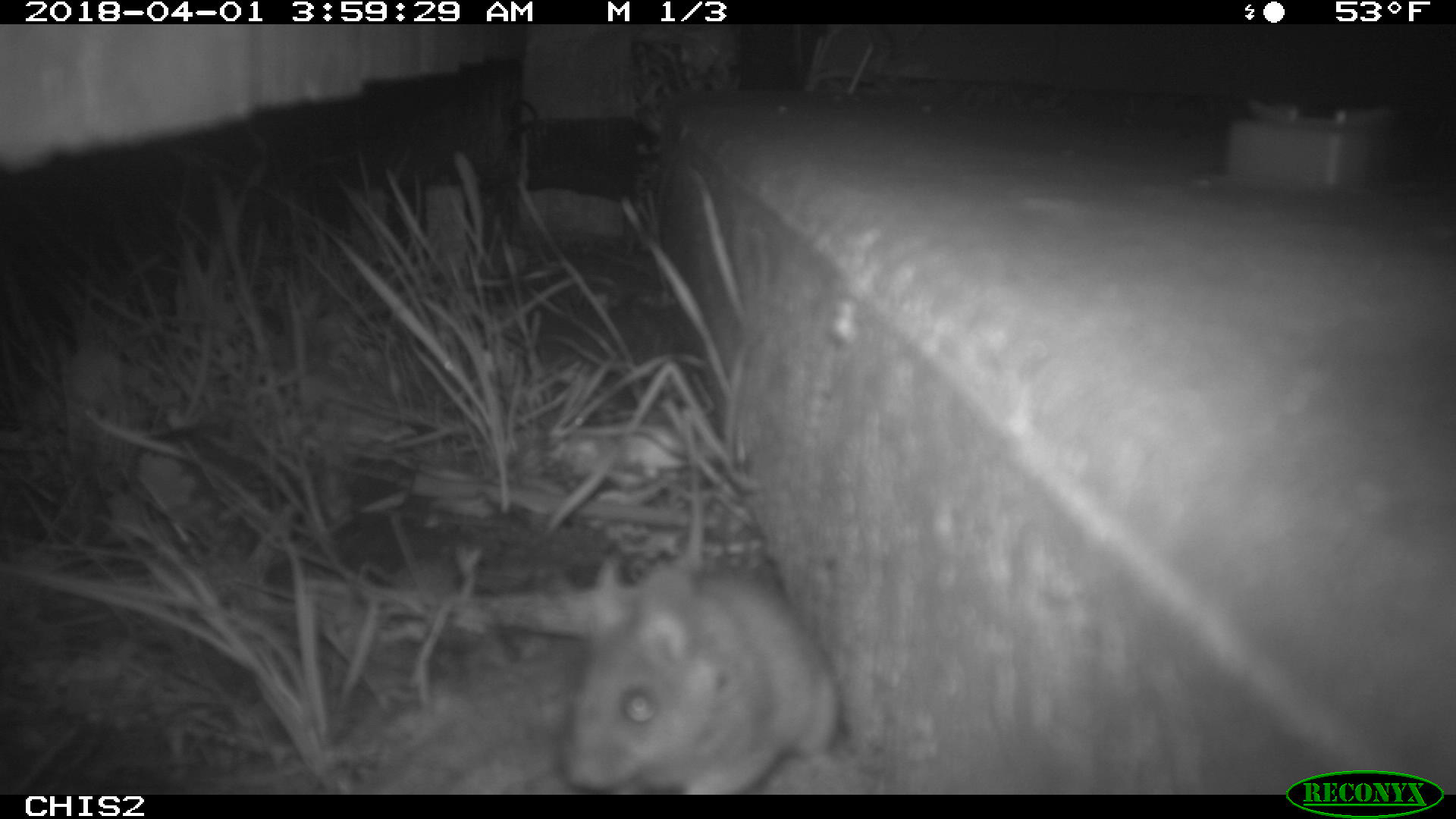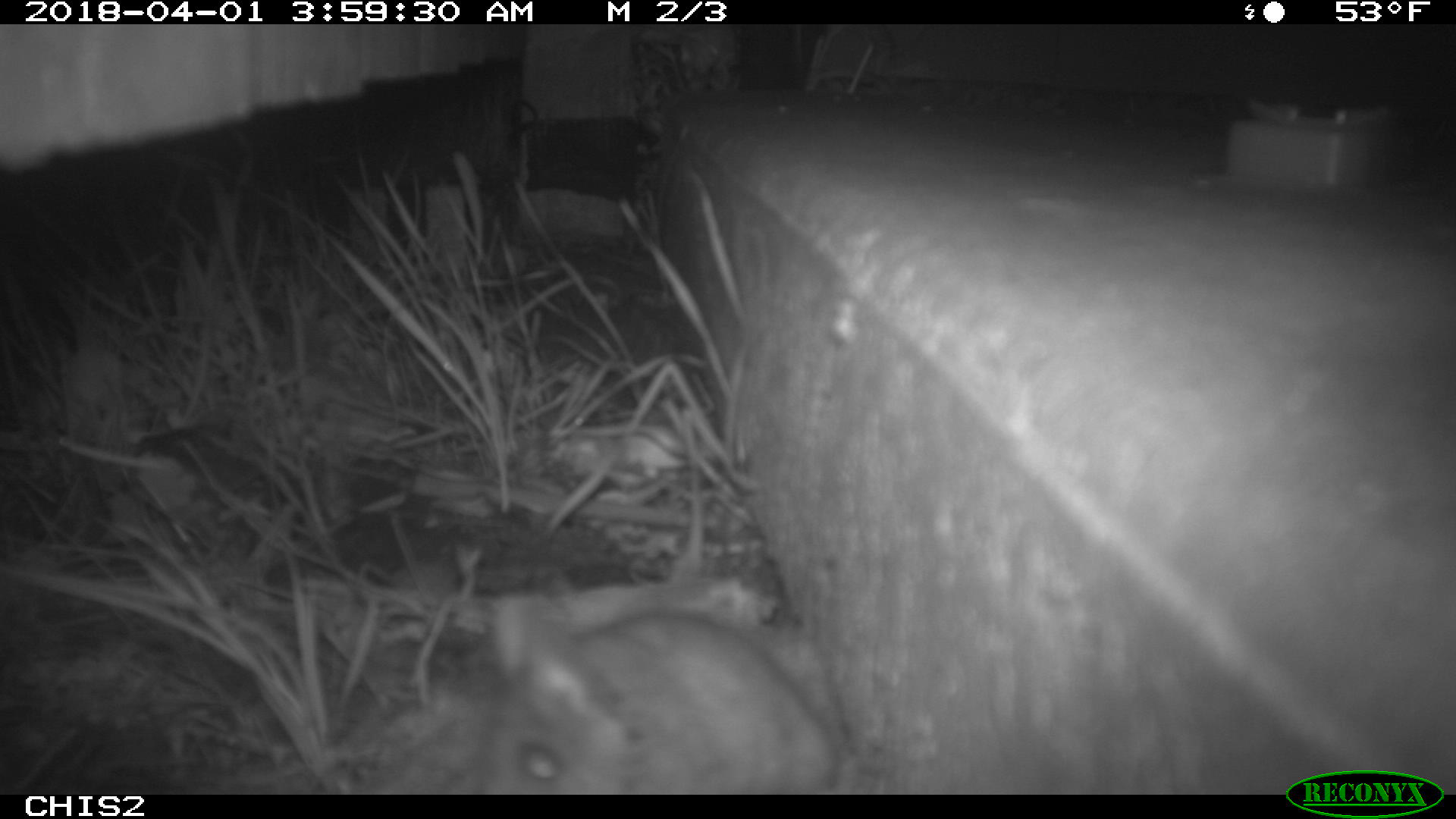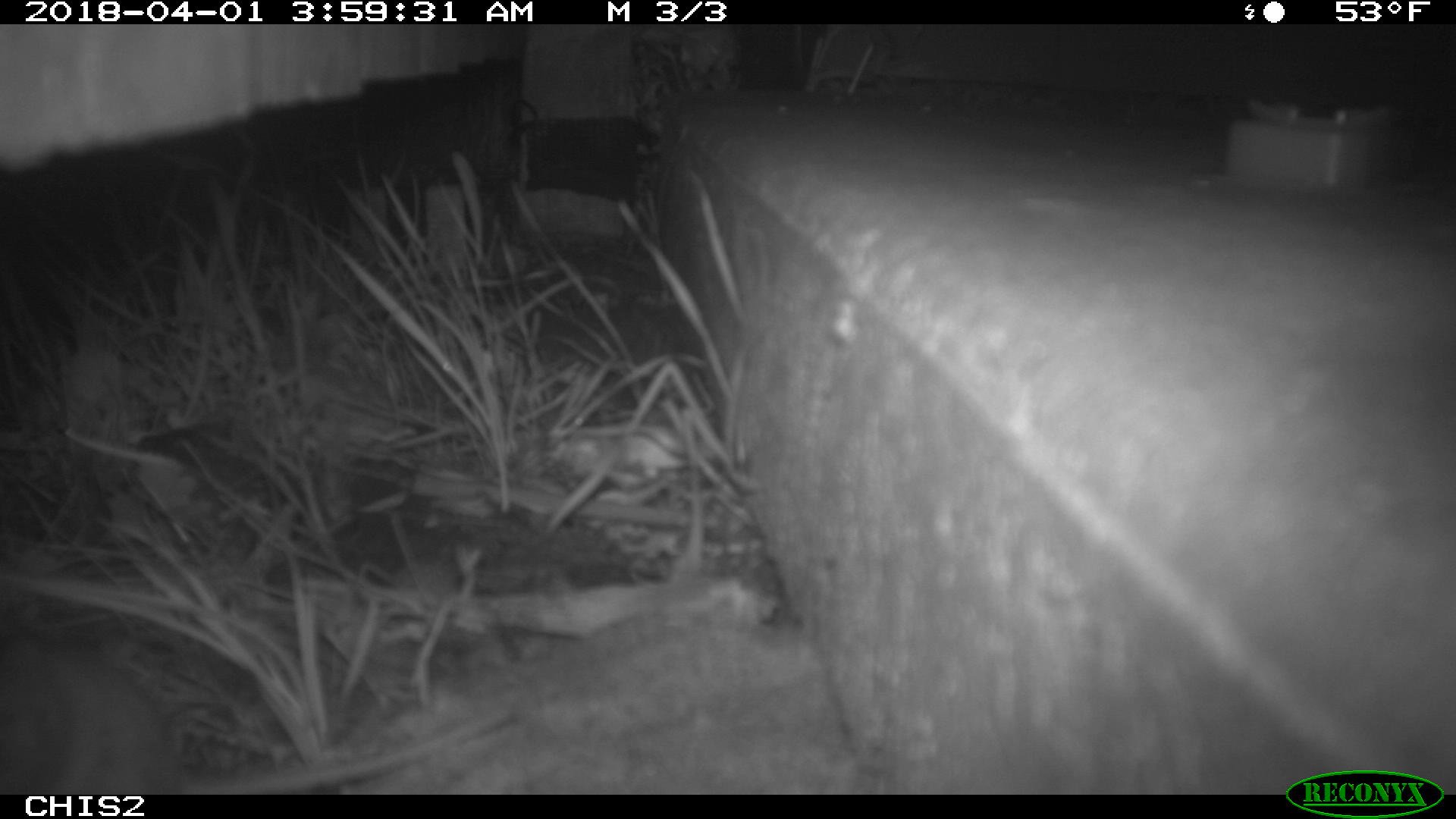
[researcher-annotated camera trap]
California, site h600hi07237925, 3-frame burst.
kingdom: Animalia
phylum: Chordata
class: Mammalia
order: Rodentia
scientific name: Rodentia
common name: rodent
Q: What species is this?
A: Rodent (Rodentia).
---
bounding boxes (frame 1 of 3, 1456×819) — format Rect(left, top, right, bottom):
rodent: Rect(564, 557, 839, 793)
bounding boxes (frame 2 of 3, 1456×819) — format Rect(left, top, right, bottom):
rodent: Rect(469, 592, 840, 795)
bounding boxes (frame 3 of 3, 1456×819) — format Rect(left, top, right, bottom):
rodent: Rect(0, 635, 513, 794)